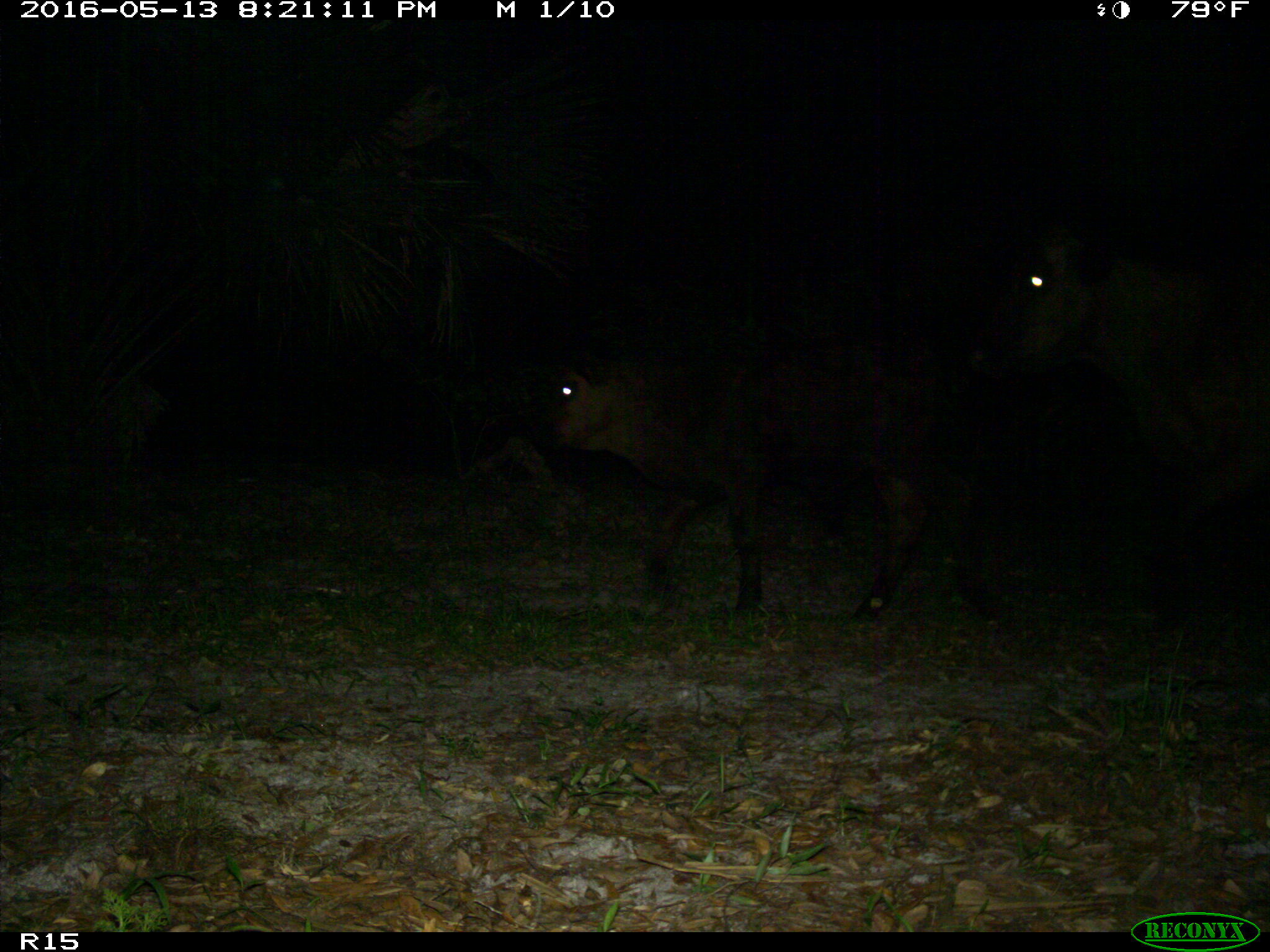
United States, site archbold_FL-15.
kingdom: Animalia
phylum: Chordata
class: Mammalia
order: Artiodactyla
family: Bovidae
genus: Bos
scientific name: Bos taurus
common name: domestic cow